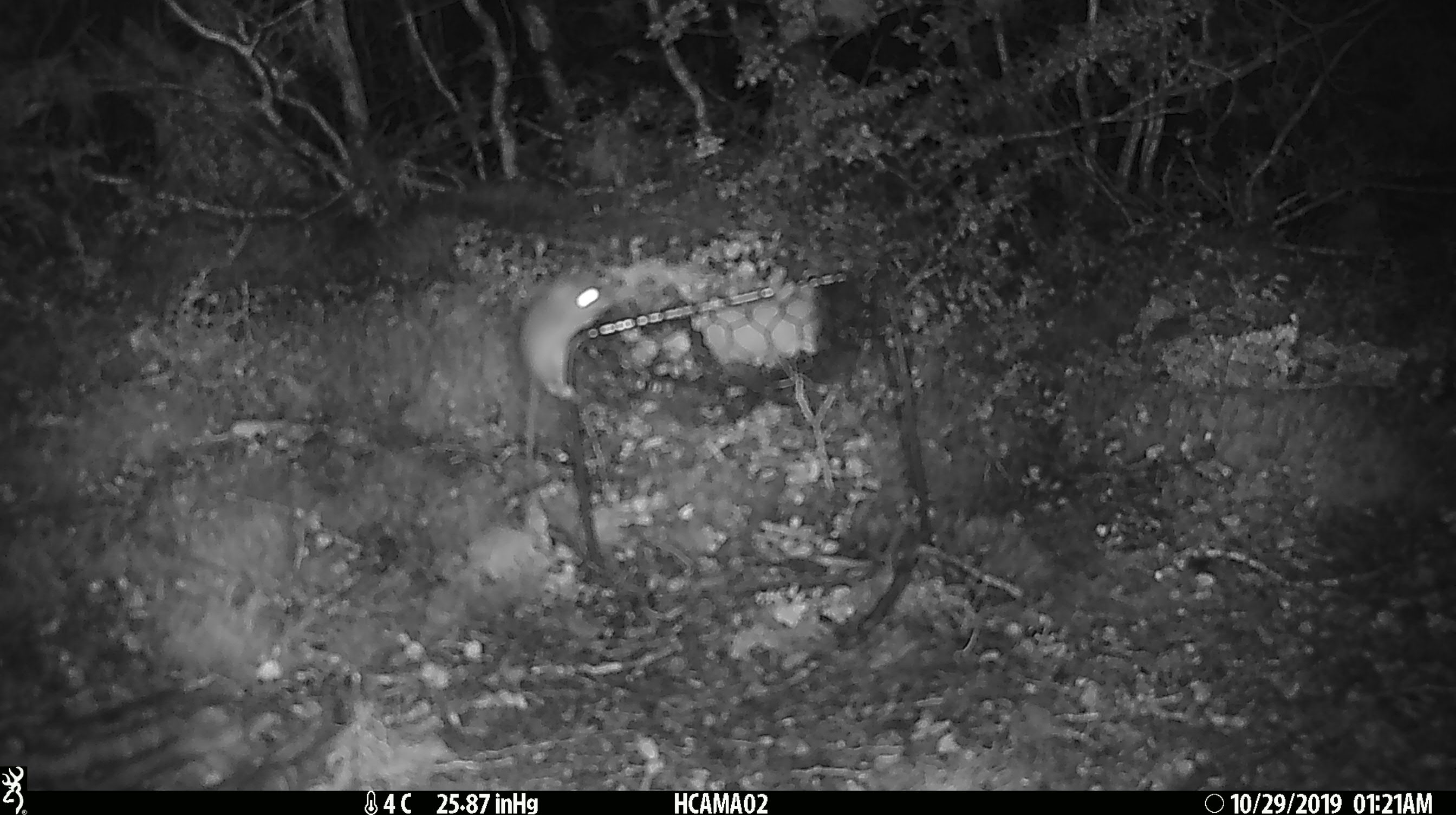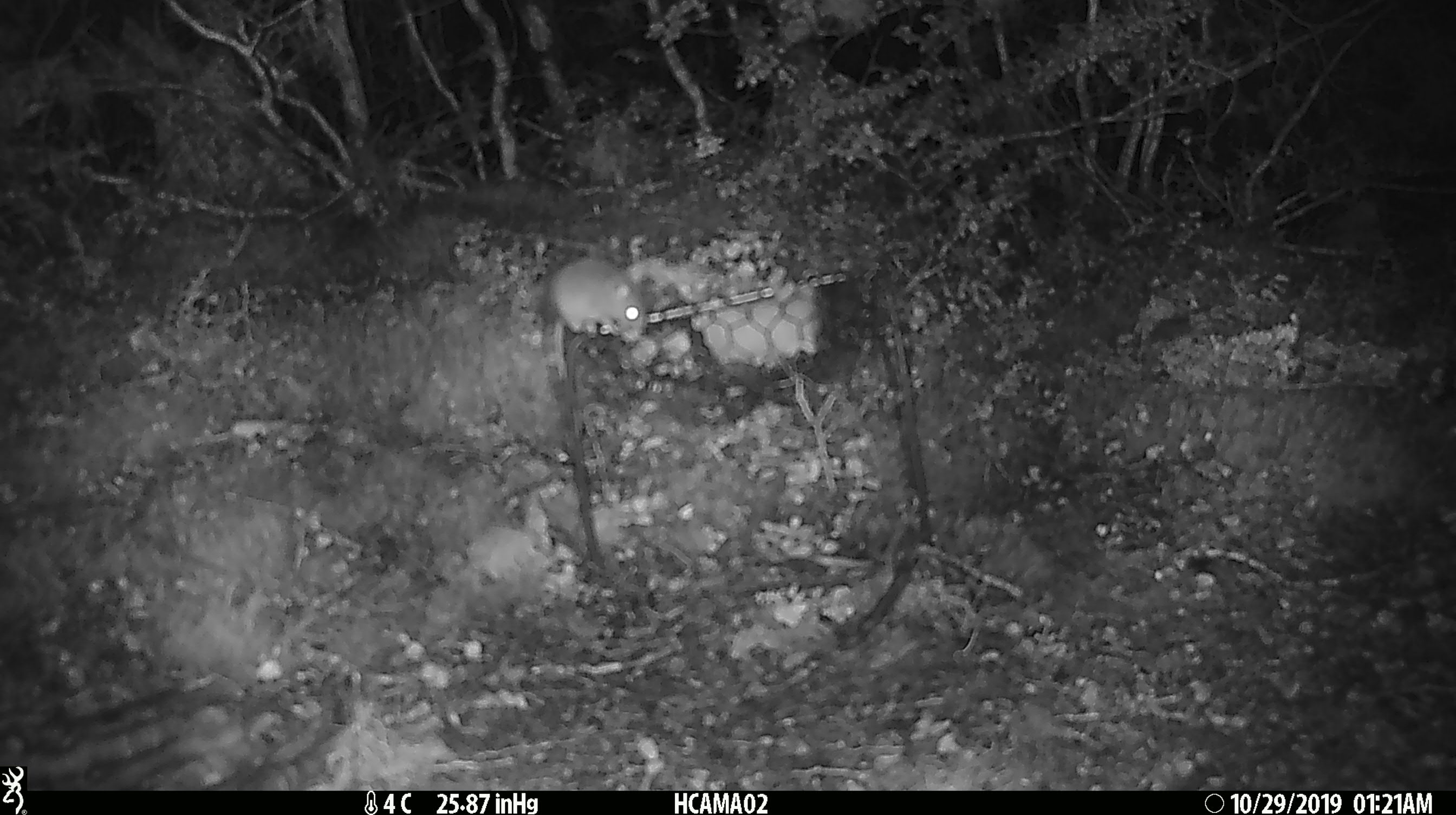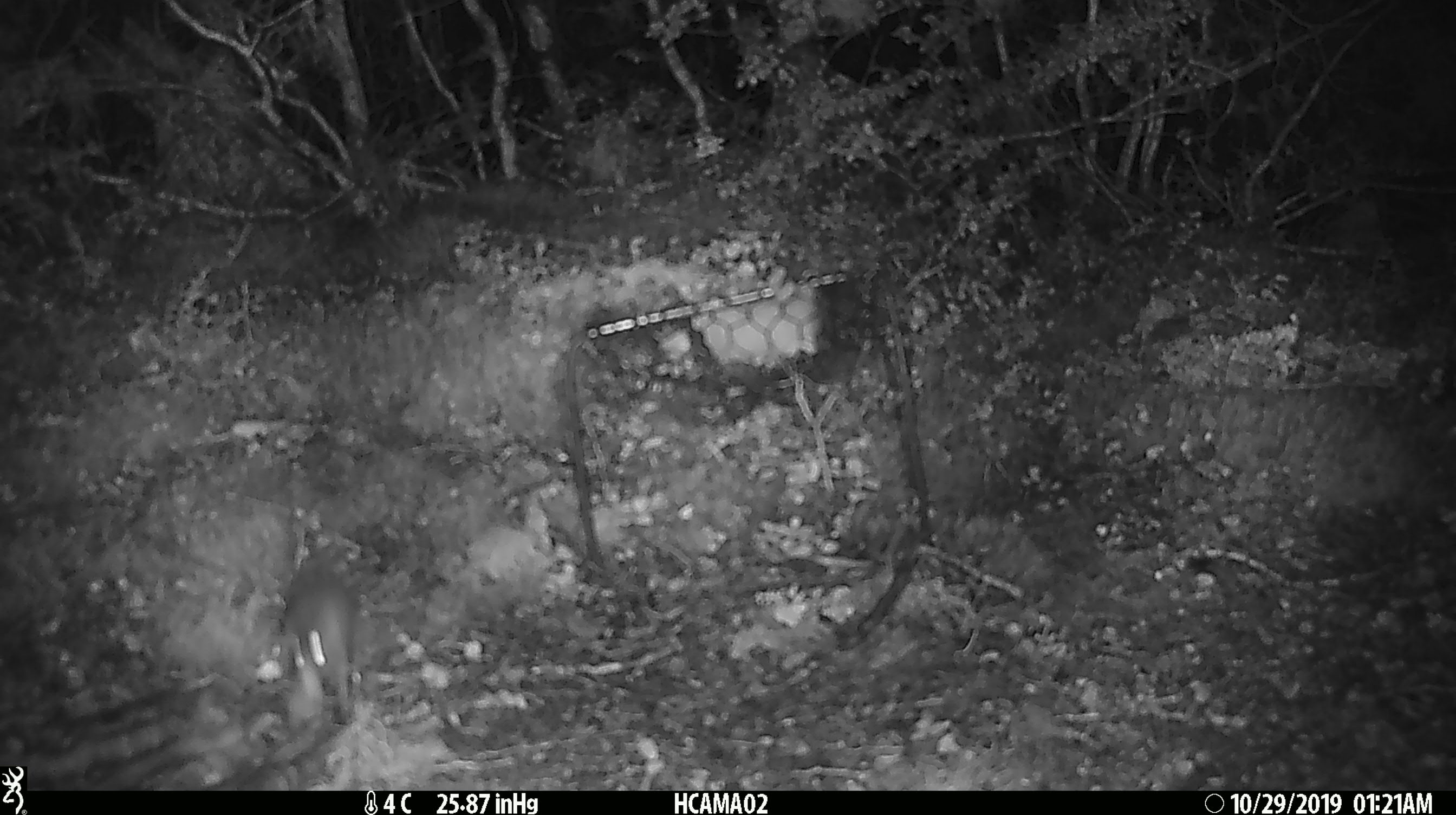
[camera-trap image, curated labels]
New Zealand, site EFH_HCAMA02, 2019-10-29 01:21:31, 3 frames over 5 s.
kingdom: Animalia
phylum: Chordata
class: Mammalia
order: Rodentia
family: Muridae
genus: Mus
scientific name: Mus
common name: mouse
Mouse (Mus).